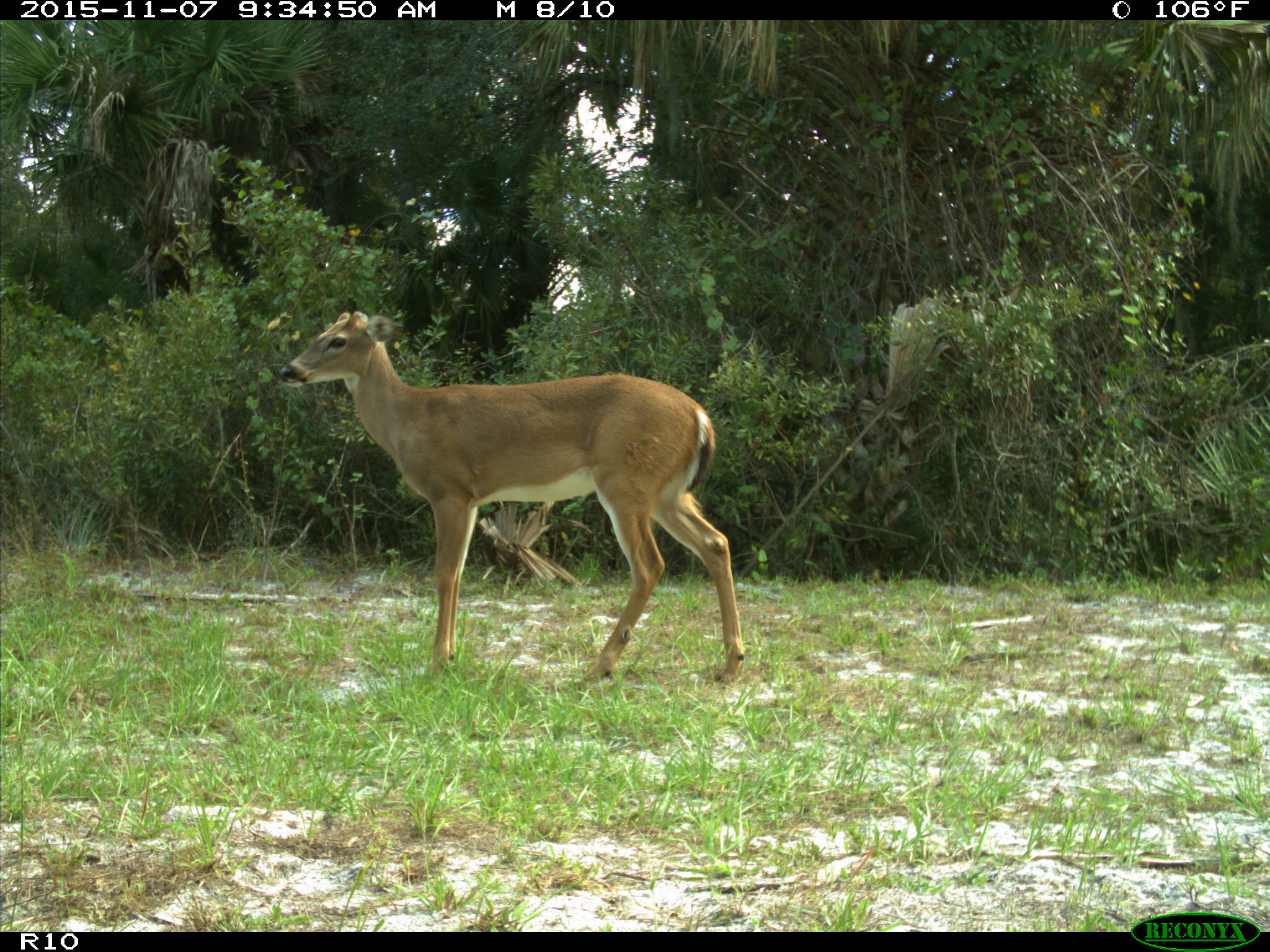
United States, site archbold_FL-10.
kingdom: Animalia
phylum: Chordata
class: Mammalia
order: Artiodactyla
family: Cervidae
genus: Odocoileus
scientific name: Odocoileus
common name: deer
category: unidentified deer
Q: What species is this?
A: Unidentified deer (deer) (Odocoileus).